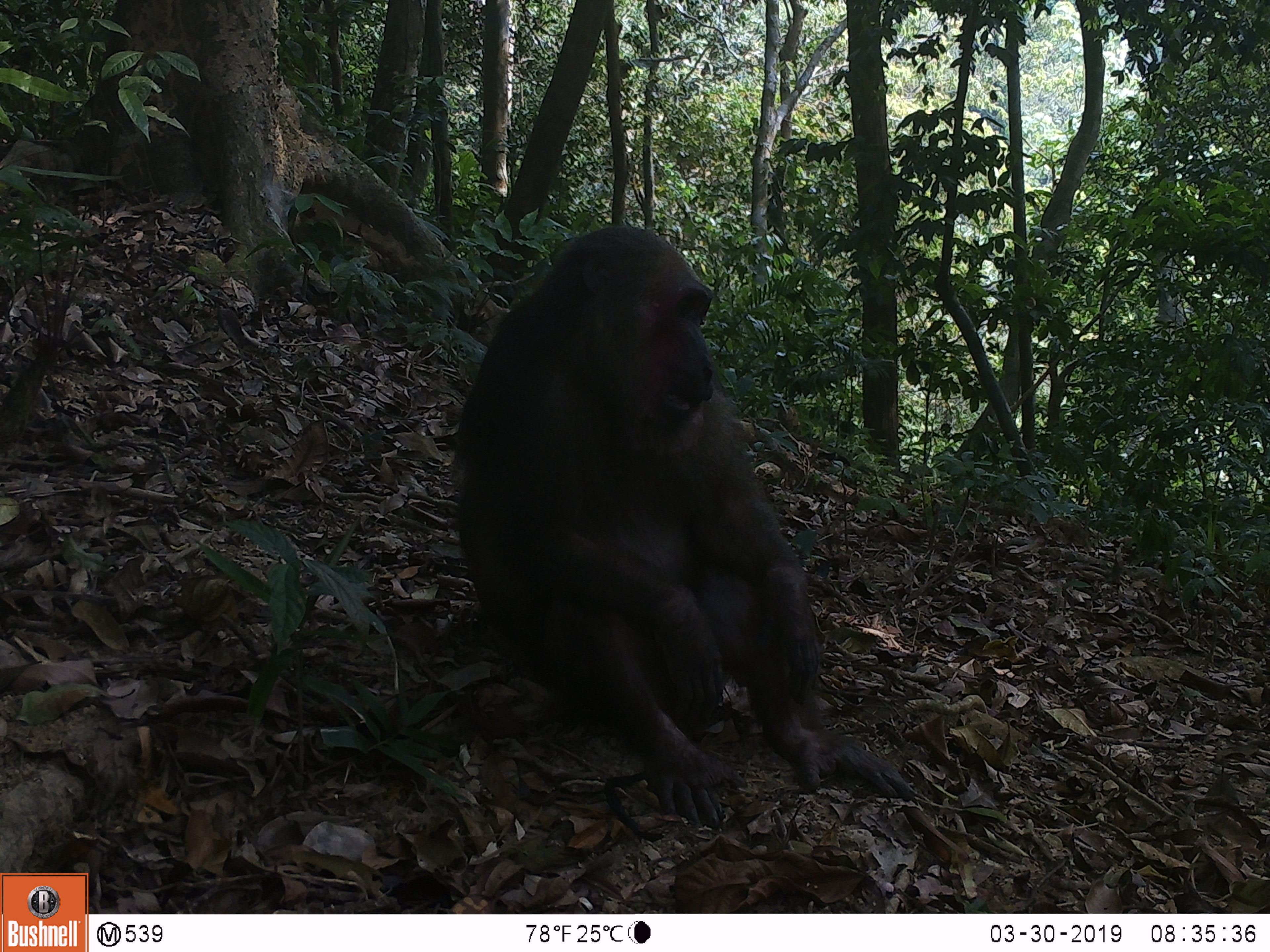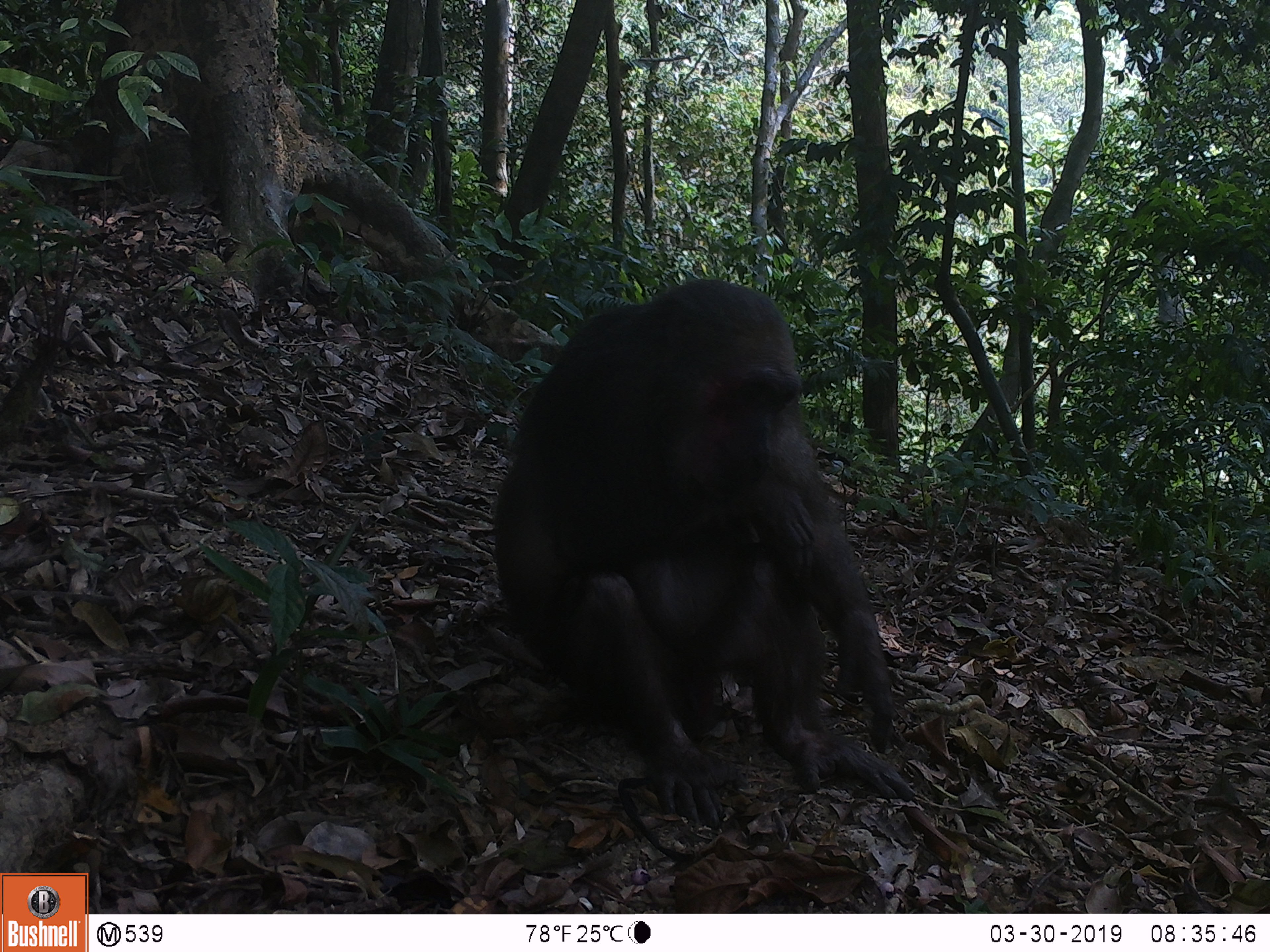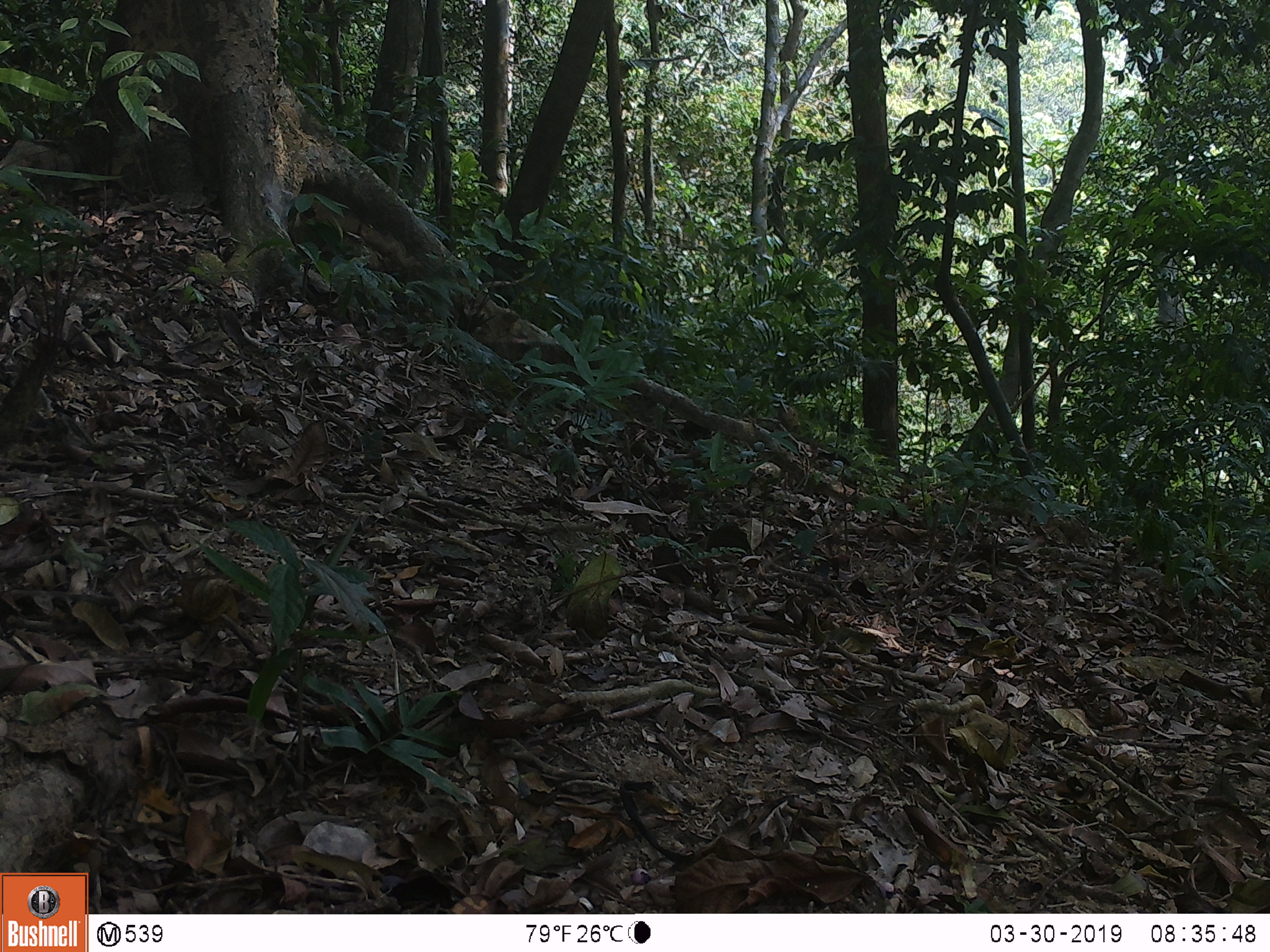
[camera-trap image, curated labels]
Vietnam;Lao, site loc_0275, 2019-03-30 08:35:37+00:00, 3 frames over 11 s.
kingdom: Animalia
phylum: Chordata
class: Mammalia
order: Primates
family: Cercopithecidae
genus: Macaca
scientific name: Macaca arctoides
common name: stump-tailed macaque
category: stump tailed macaque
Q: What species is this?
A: Stump tailed macaque (stump-tailed macaque) (Macaca arctoides).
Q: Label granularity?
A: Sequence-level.